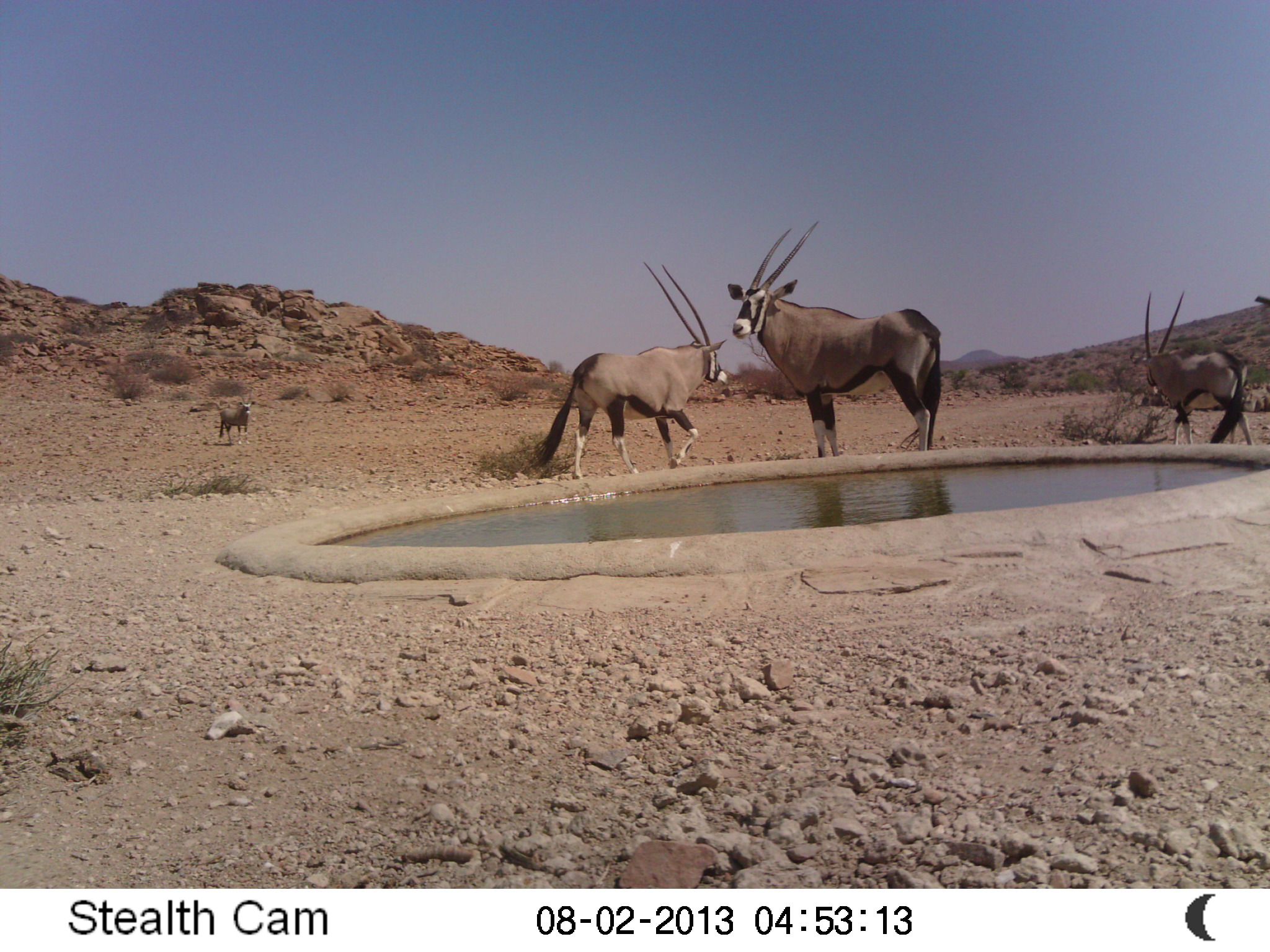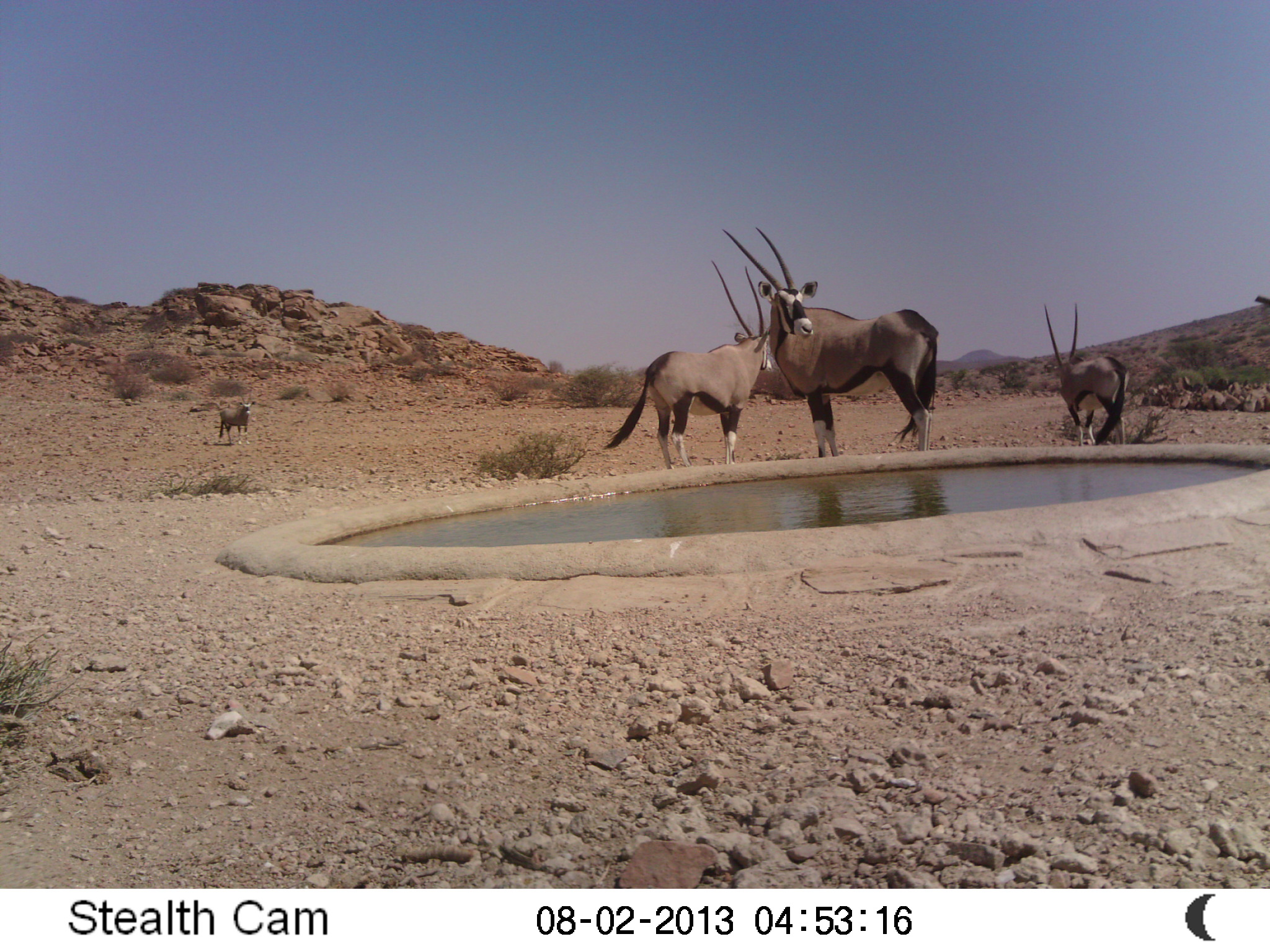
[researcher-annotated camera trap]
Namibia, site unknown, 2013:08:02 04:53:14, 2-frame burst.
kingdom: Animalia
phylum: Chordata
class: Mammalia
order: Artiodactyla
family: Bovidae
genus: Oryx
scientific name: Oryx gazella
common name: gemsbok